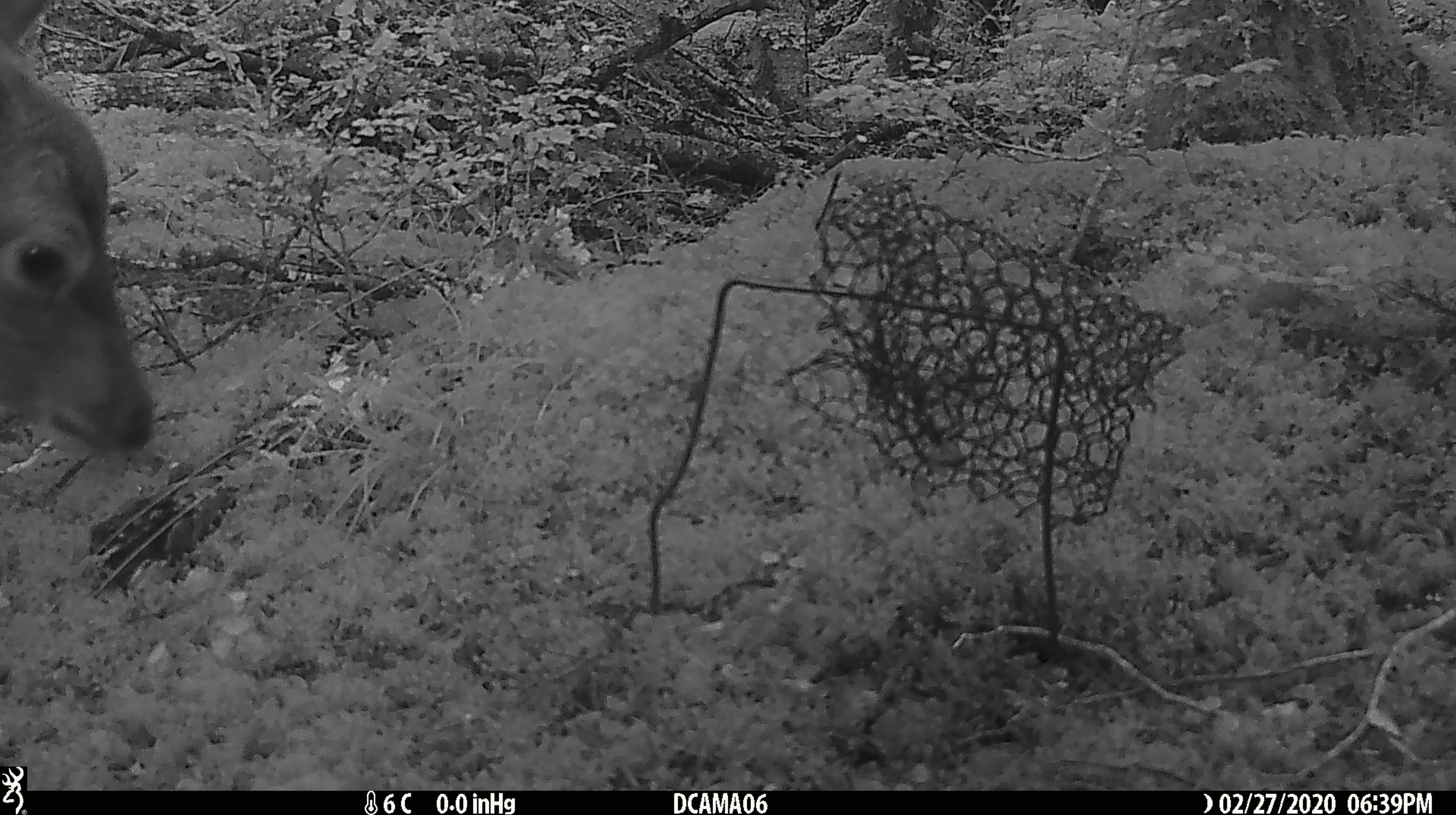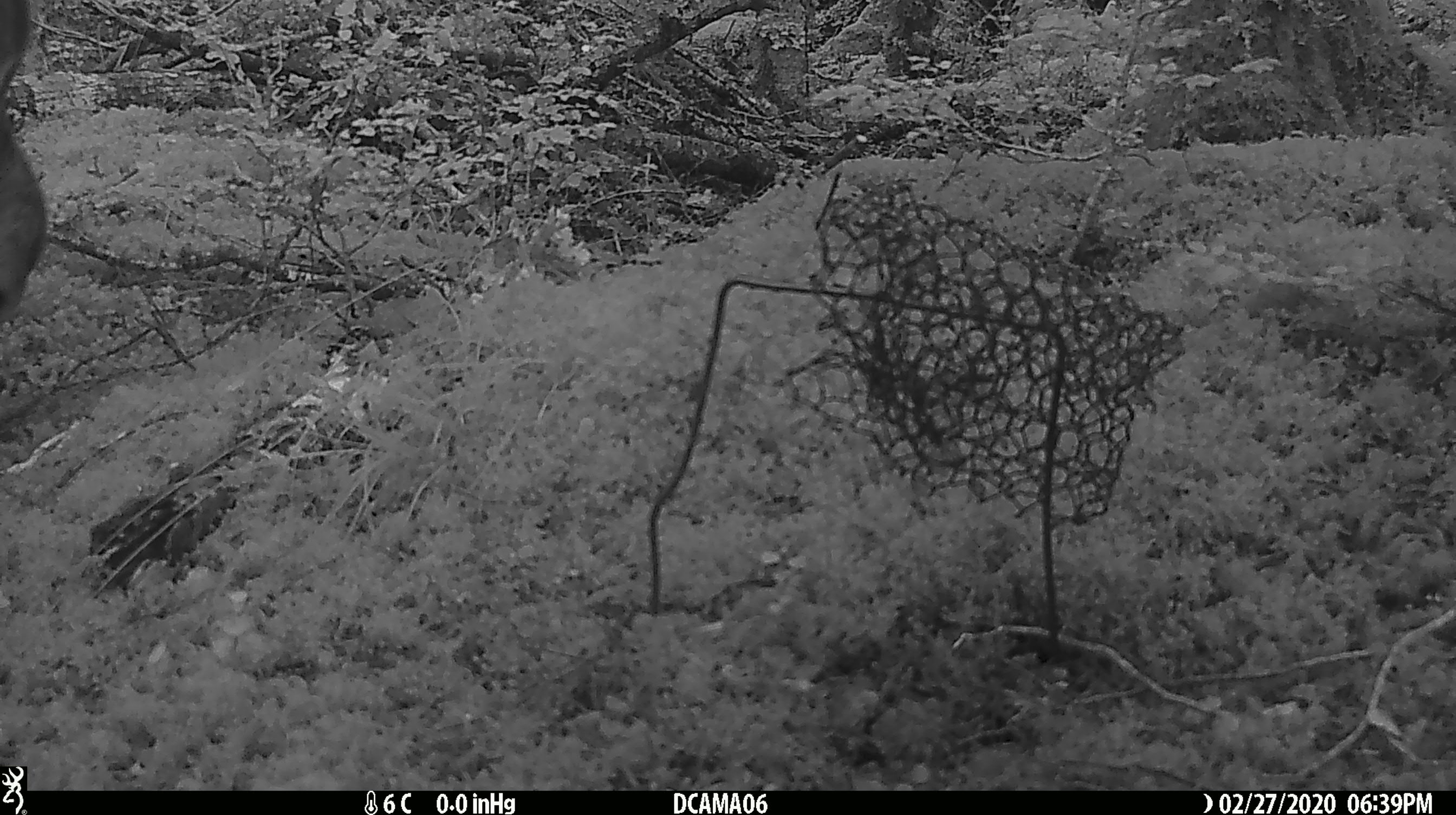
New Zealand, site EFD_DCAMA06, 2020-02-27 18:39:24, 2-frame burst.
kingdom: Animalia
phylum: Chordata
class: Mammalia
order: Artiodactyla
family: Cervidae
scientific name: Cervidae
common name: deer